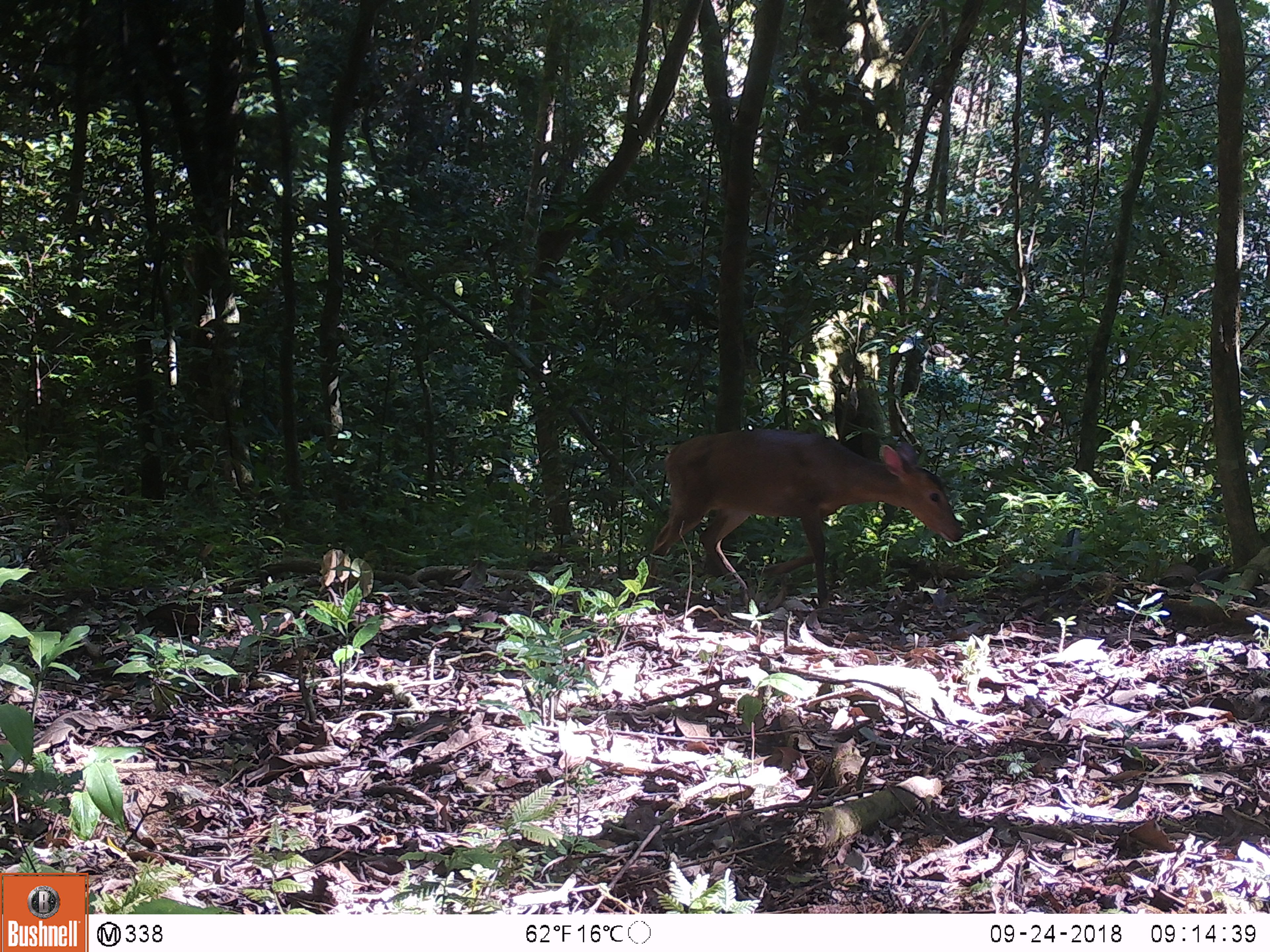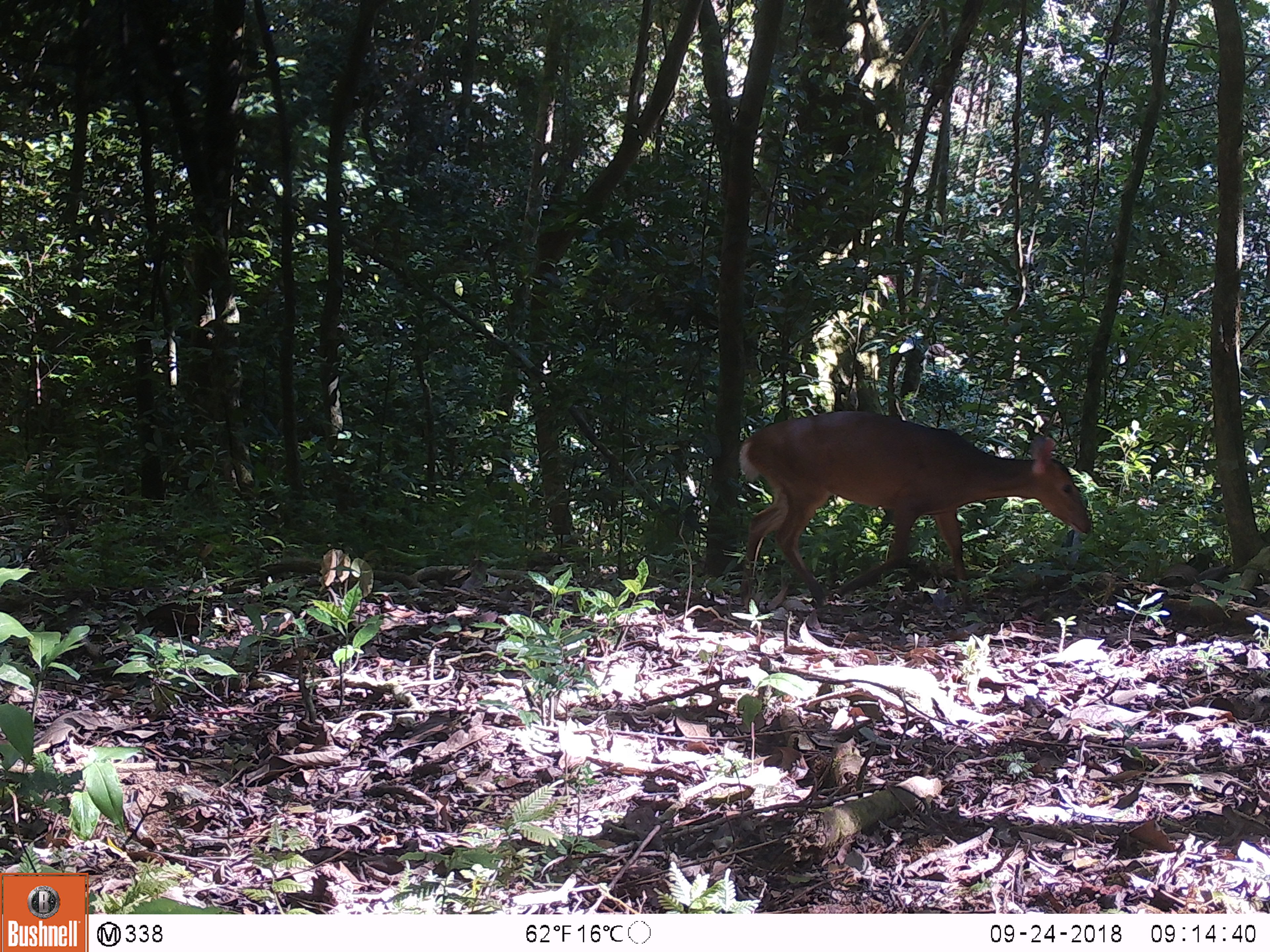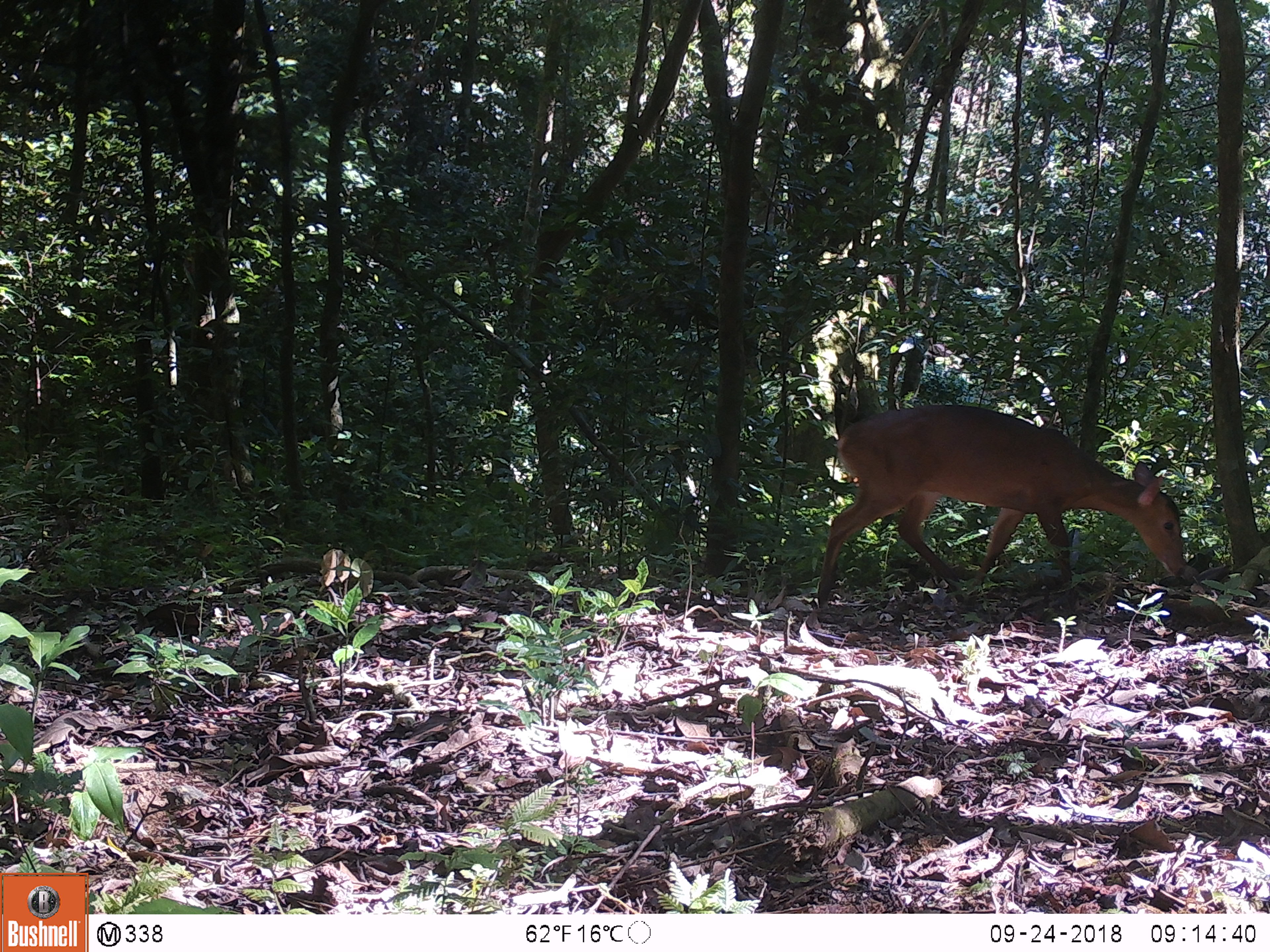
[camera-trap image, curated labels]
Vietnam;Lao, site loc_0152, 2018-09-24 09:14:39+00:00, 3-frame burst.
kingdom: Animalia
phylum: Chordata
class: Mammalia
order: Artiodactyla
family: Cervidae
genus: Muntiacus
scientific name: Muntiacus vuquangensis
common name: large-antlered muntjac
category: large antlered muntjac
Large antlered muntjac (large-antlered muntjac) (Muntiacus vuquangensis). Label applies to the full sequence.